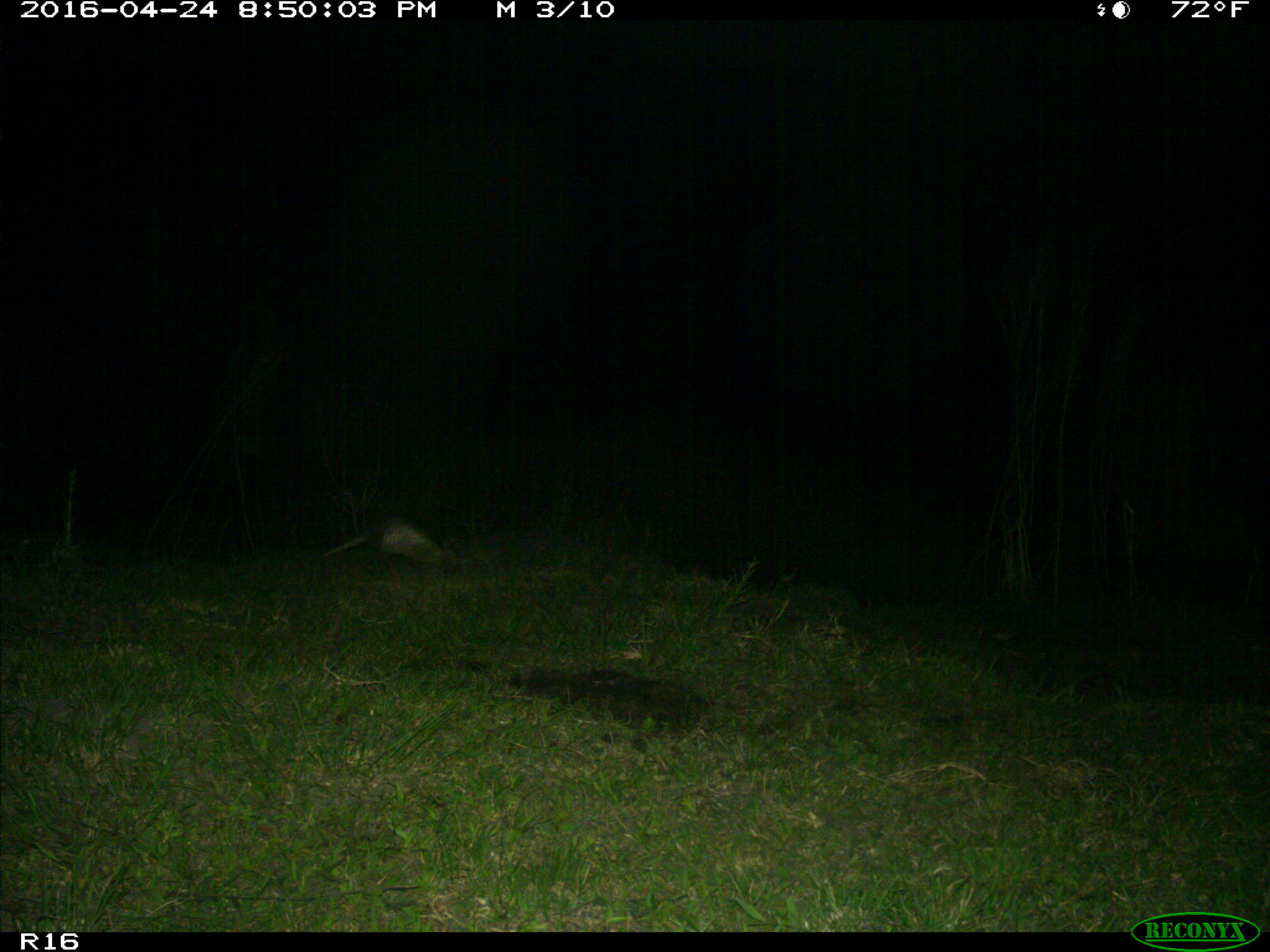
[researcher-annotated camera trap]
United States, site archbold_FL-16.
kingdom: Animalia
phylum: Chordata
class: Mammalia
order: Cingulata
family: Dasypodidae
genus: Dasypus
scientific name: Dasypus novemcinctus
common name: nine-banded armadillo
Dasypus novemcinctus (nine-banded armadillo).